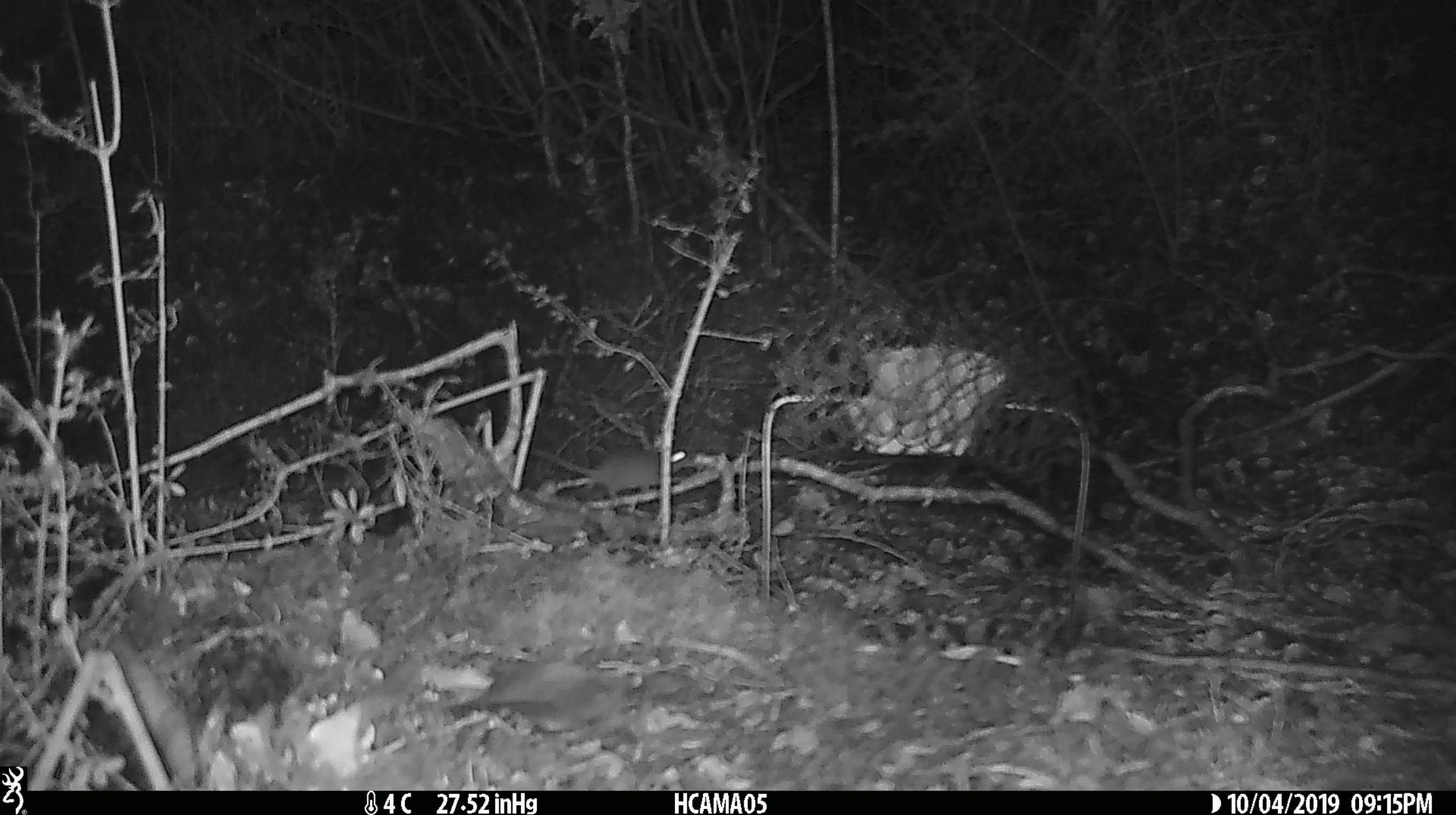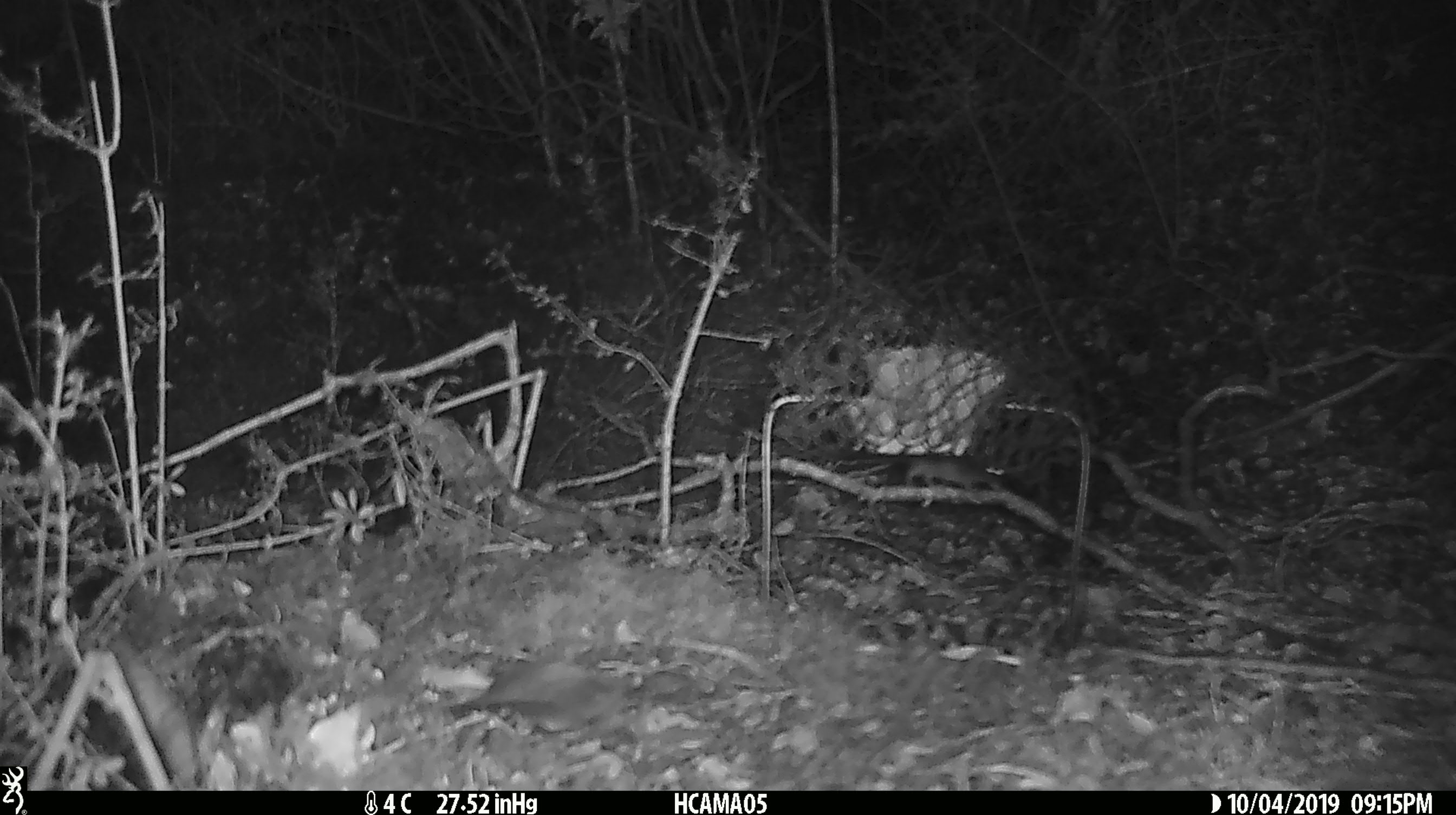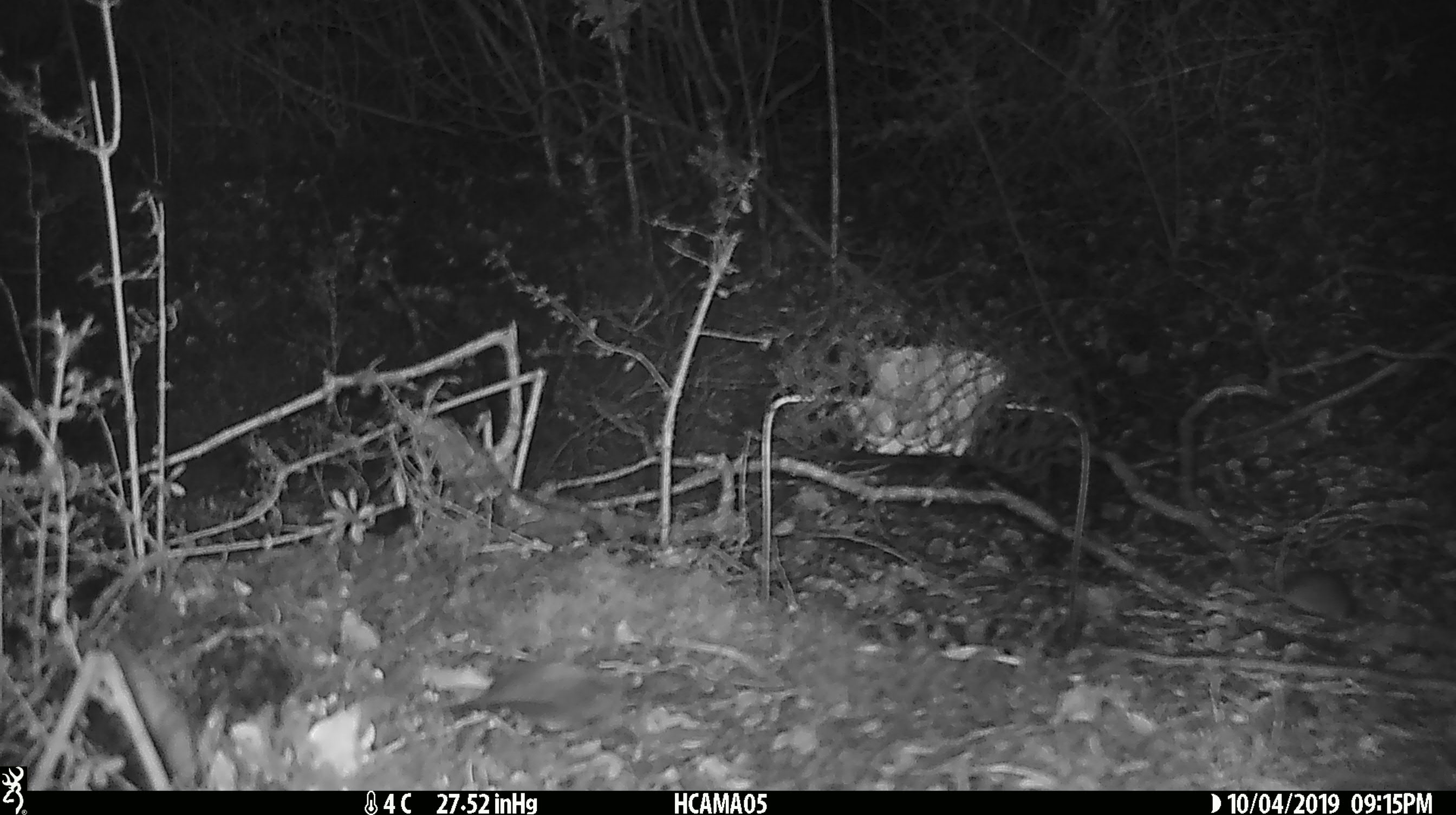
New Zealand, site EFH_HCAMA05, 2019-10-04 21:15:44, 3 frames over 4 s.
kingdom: Animalia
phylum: Chordata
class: Mammalia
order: Rodentia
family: Muridae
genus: Mus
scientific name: Mus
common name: mouse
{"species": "mouse (Mus)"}